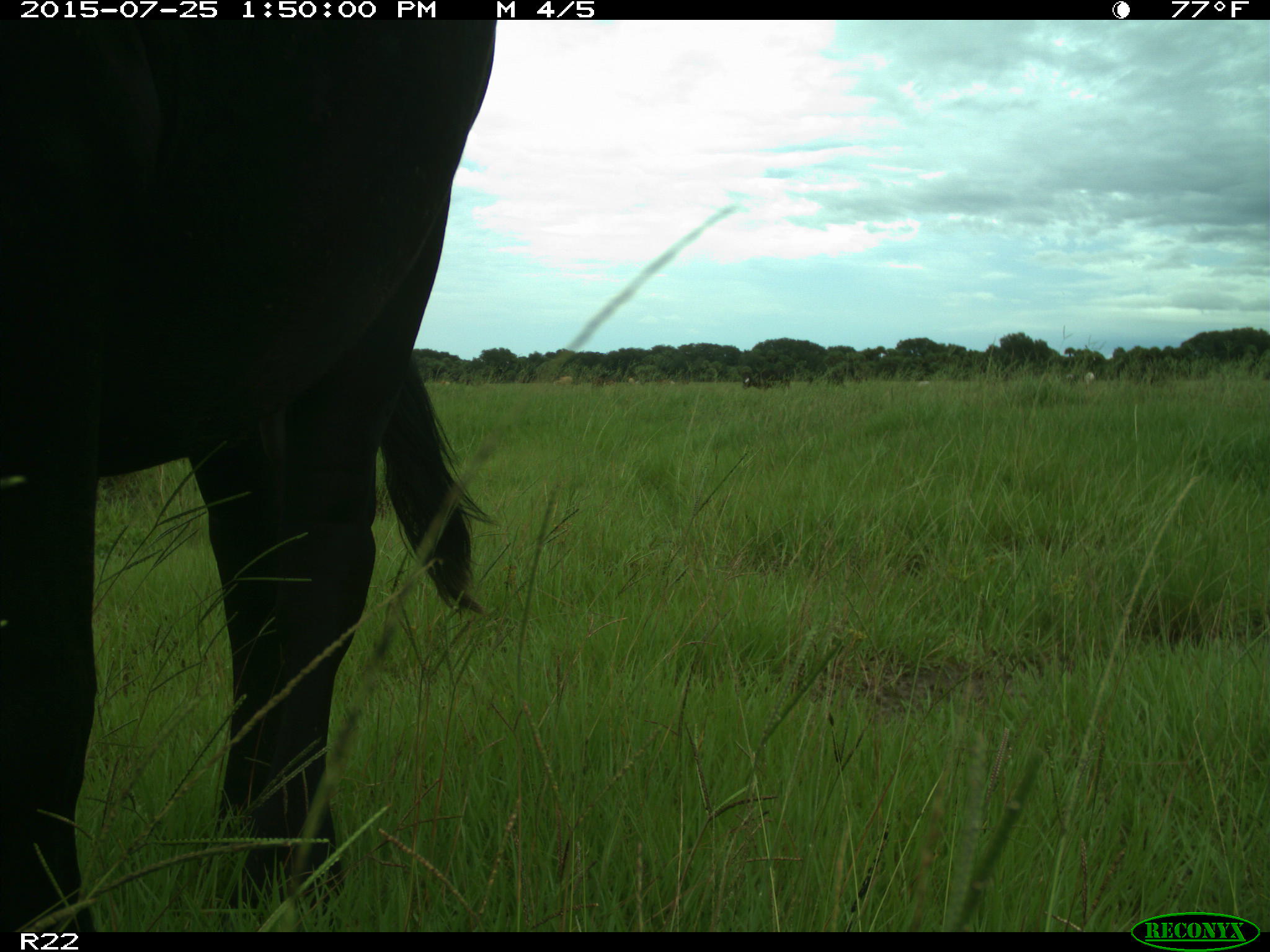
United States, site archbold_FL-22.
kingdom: Animalia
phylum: Chordata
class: Mammalia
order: Artiodactyla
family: Bovidae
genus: Bos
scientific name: Bos taurus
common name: domestic cow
Bos taurus (domestic cow).